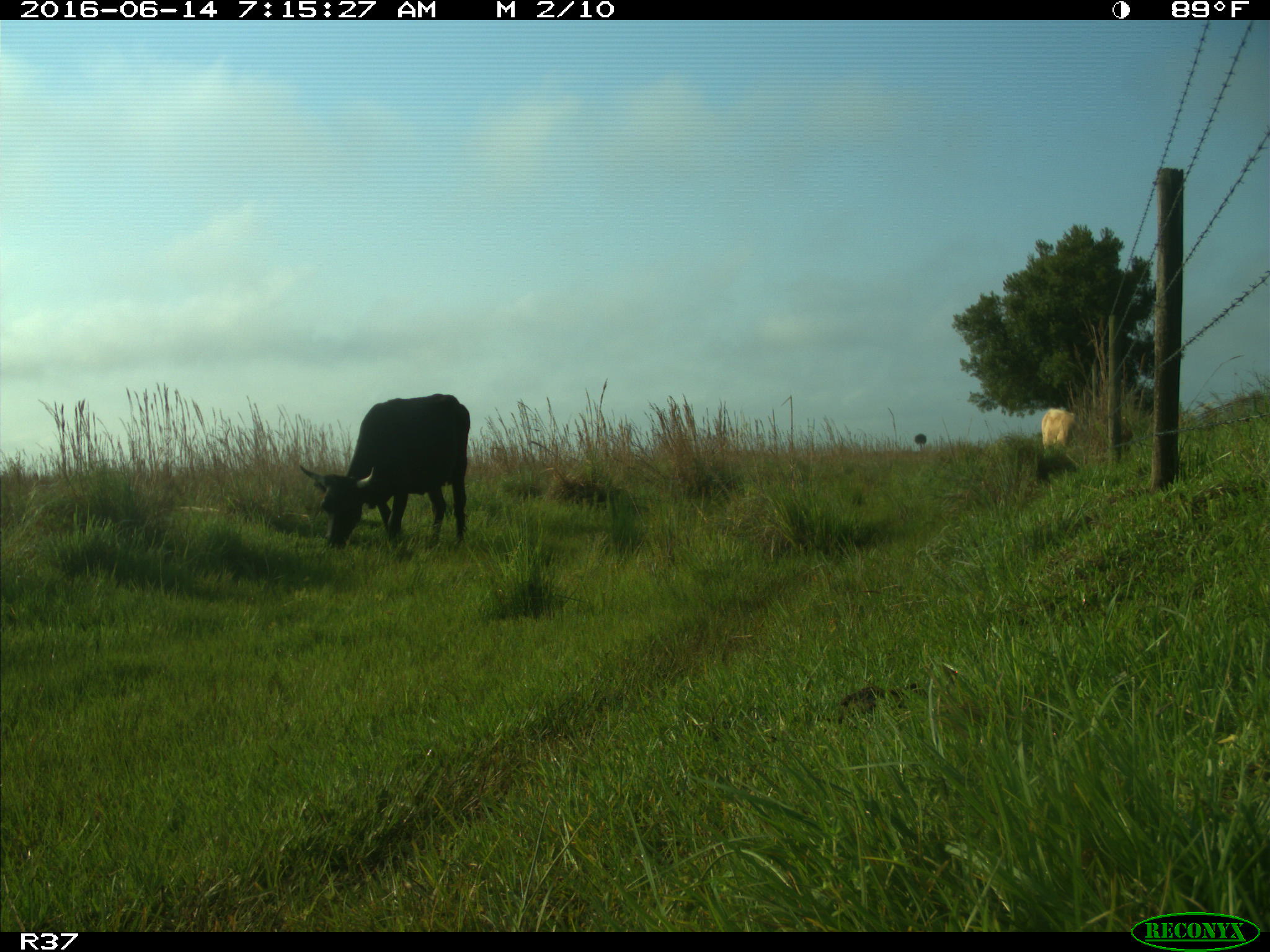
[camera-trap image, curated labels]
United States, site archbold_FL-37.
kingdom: Animalia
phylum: Chordata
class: Mammalia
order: Artiodactyla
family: Bovidae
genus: Bos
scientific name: Bos taurus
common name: domestic cow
Bos taurus (domestic cow).